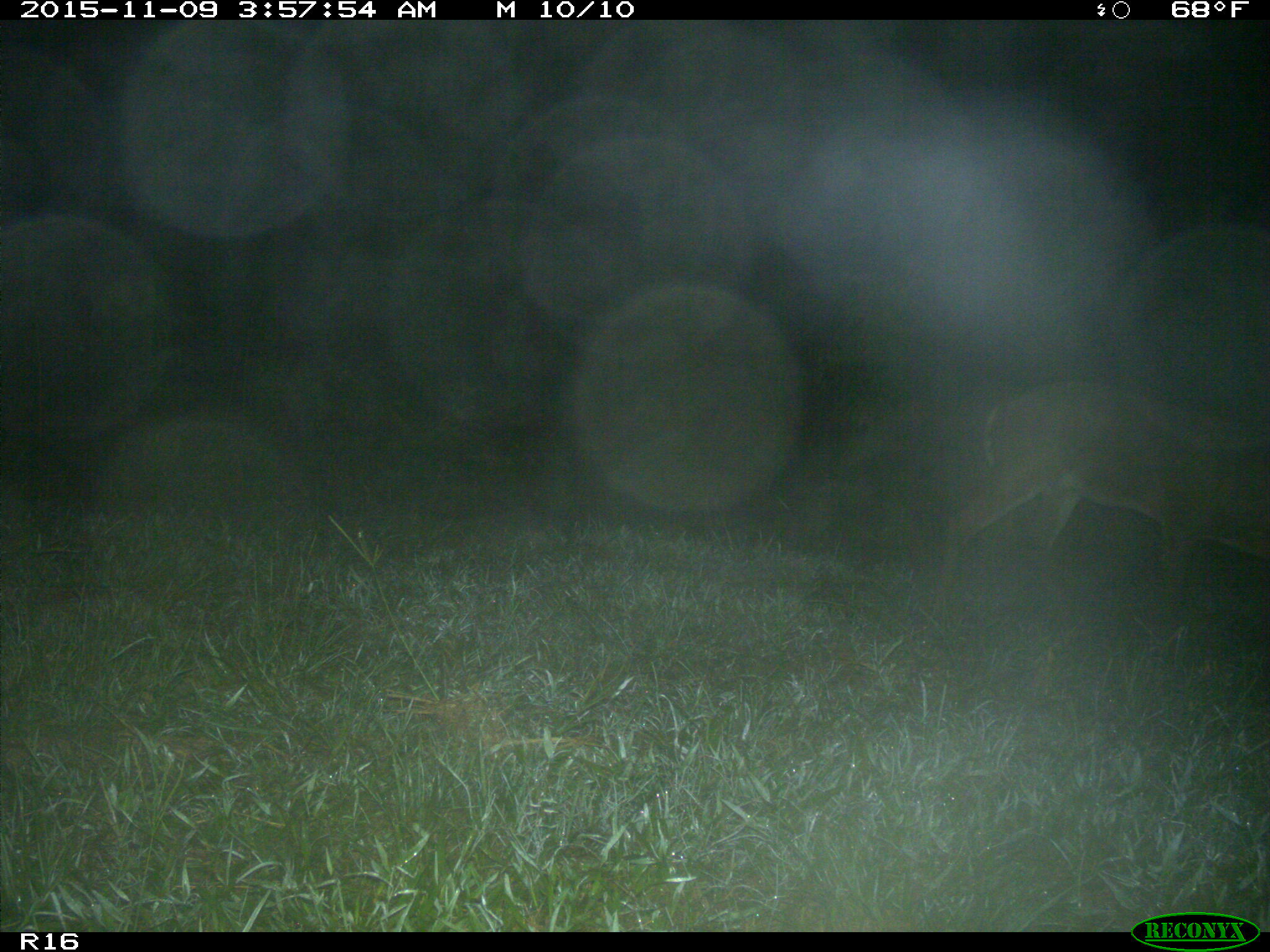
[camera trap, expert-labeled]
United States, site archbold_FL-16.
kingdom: Animalia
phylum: Chordata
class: Mammalia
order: Artiodactyla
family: Cervidae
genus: Odocoileus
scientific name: Odocoileus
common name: deer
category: unidentified deer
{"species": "unidentified deer (deer) (Odocoileus)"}